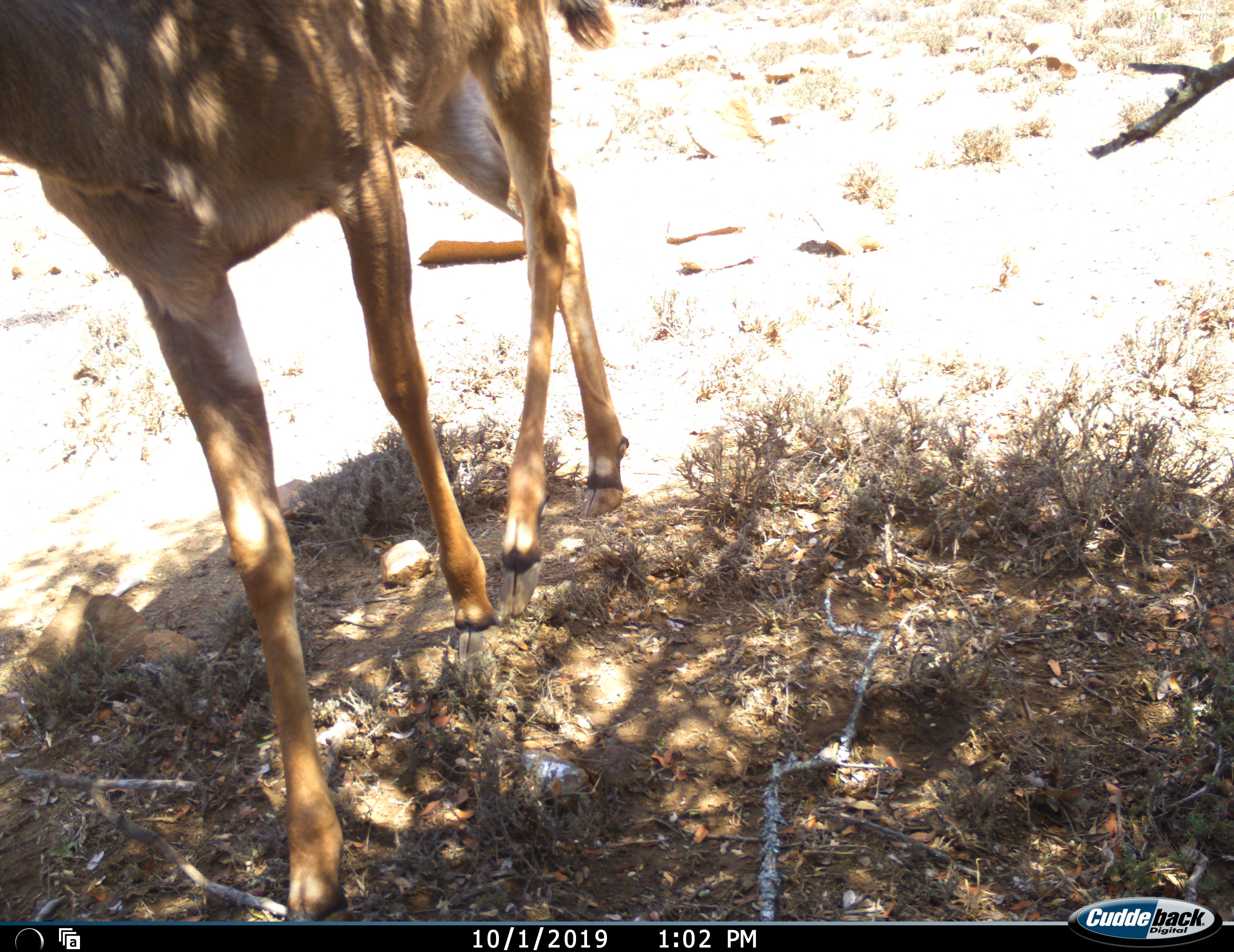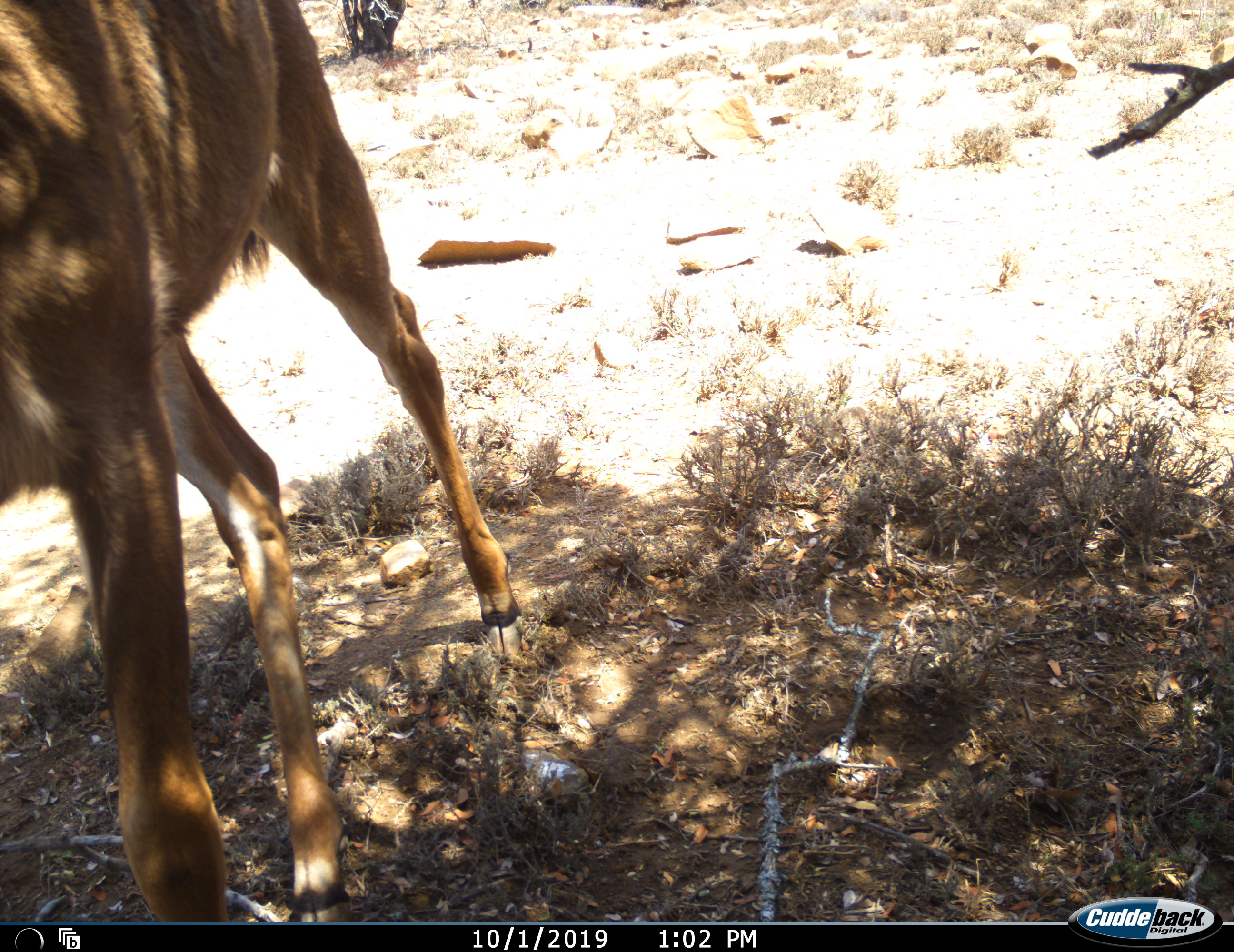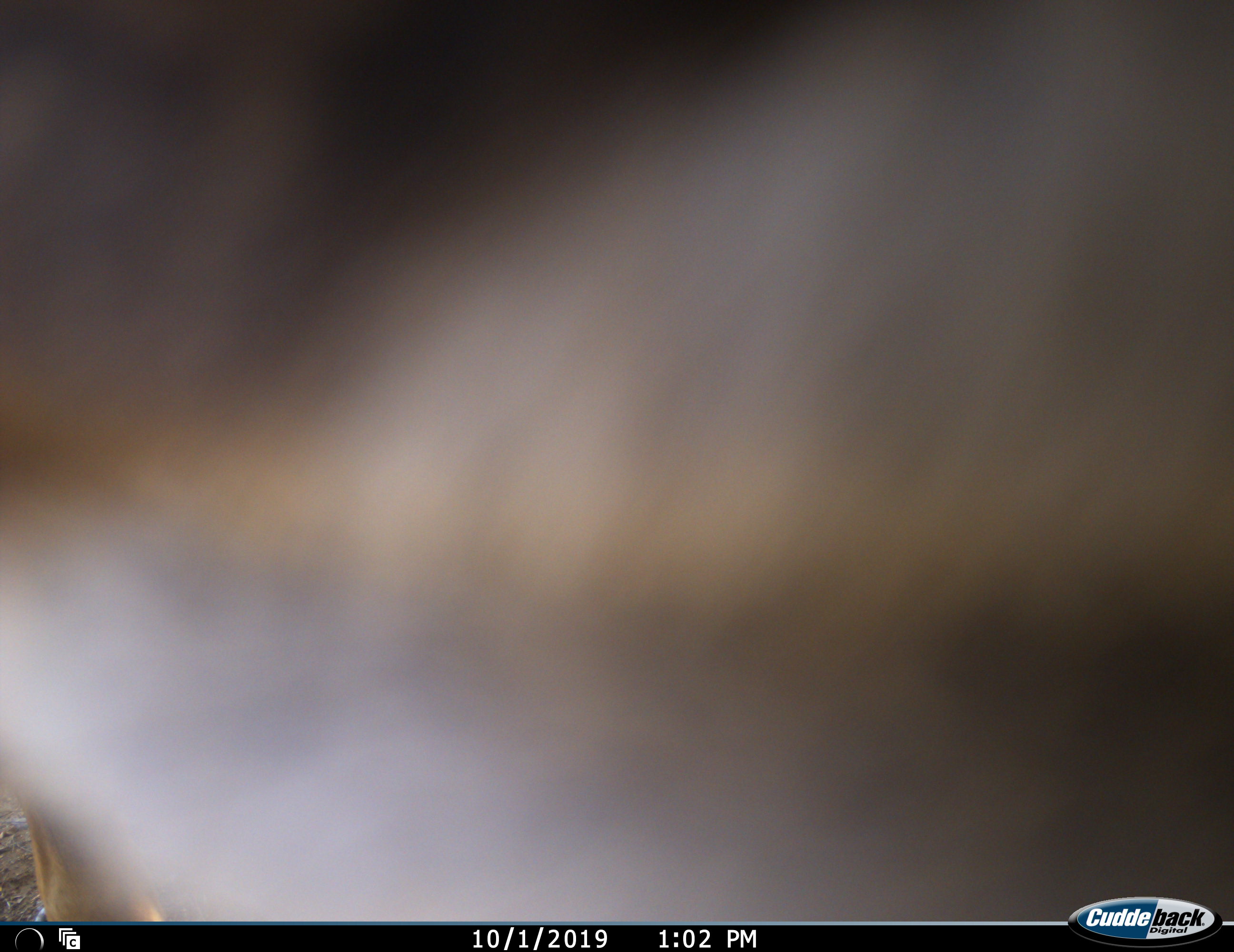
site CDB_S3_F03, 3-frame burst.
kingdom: Animalia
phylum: Chordata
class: Mammalia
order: Artiodactyla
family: Bovidae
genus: Tragelaphus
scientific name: Tragelaphus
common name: kudu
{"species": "kudu (Tragelaphus)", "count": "1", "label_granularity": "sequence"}